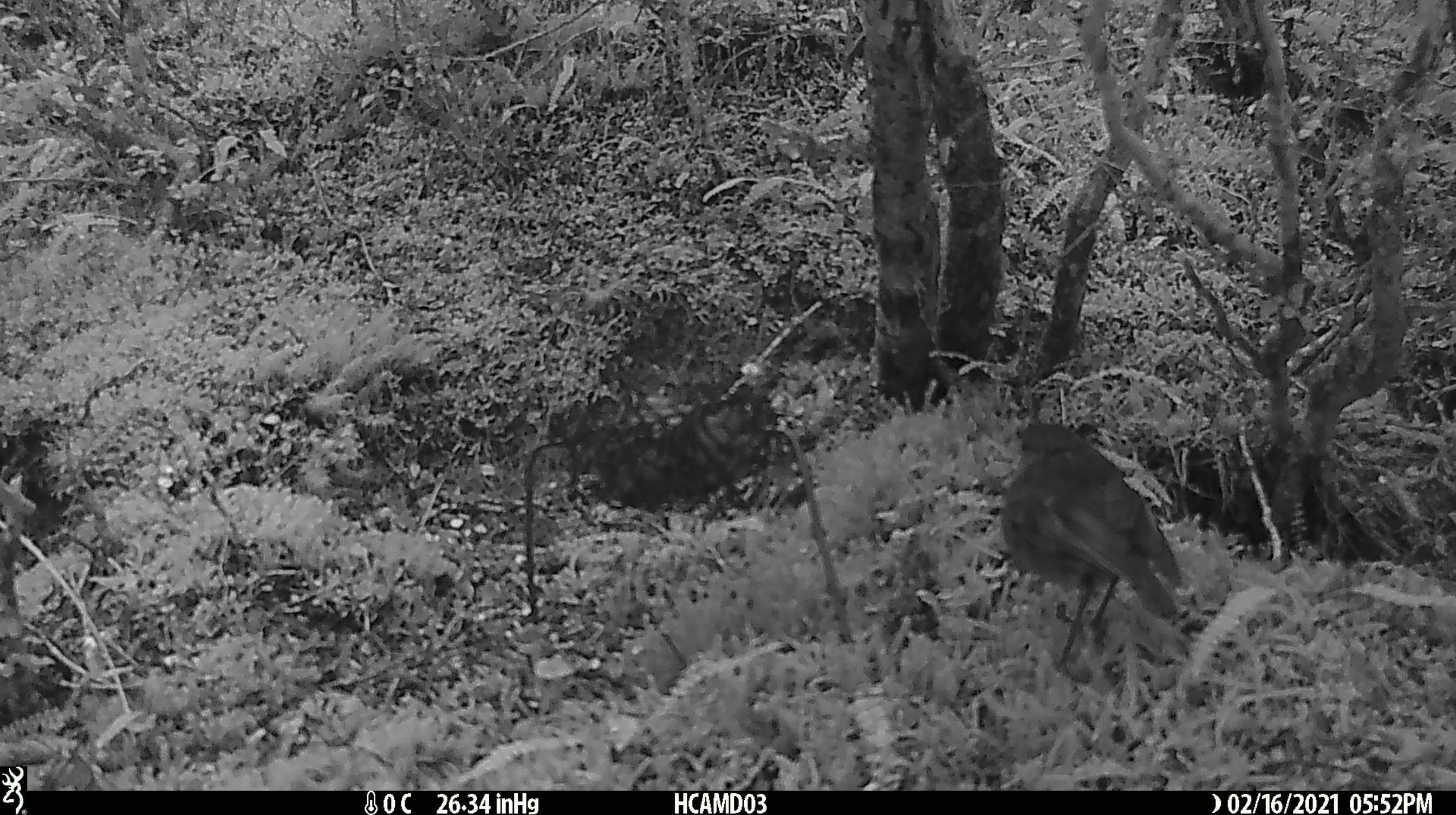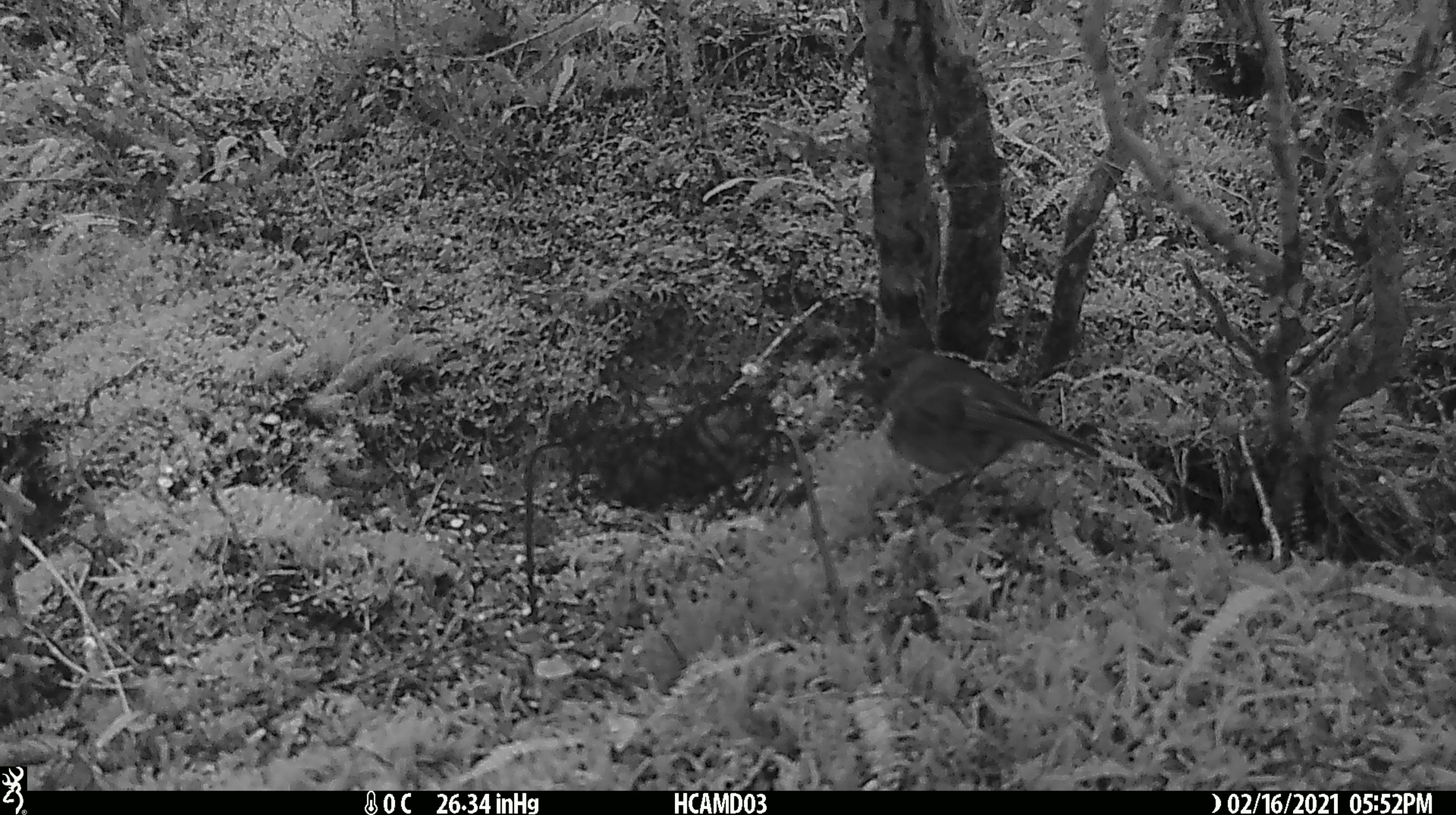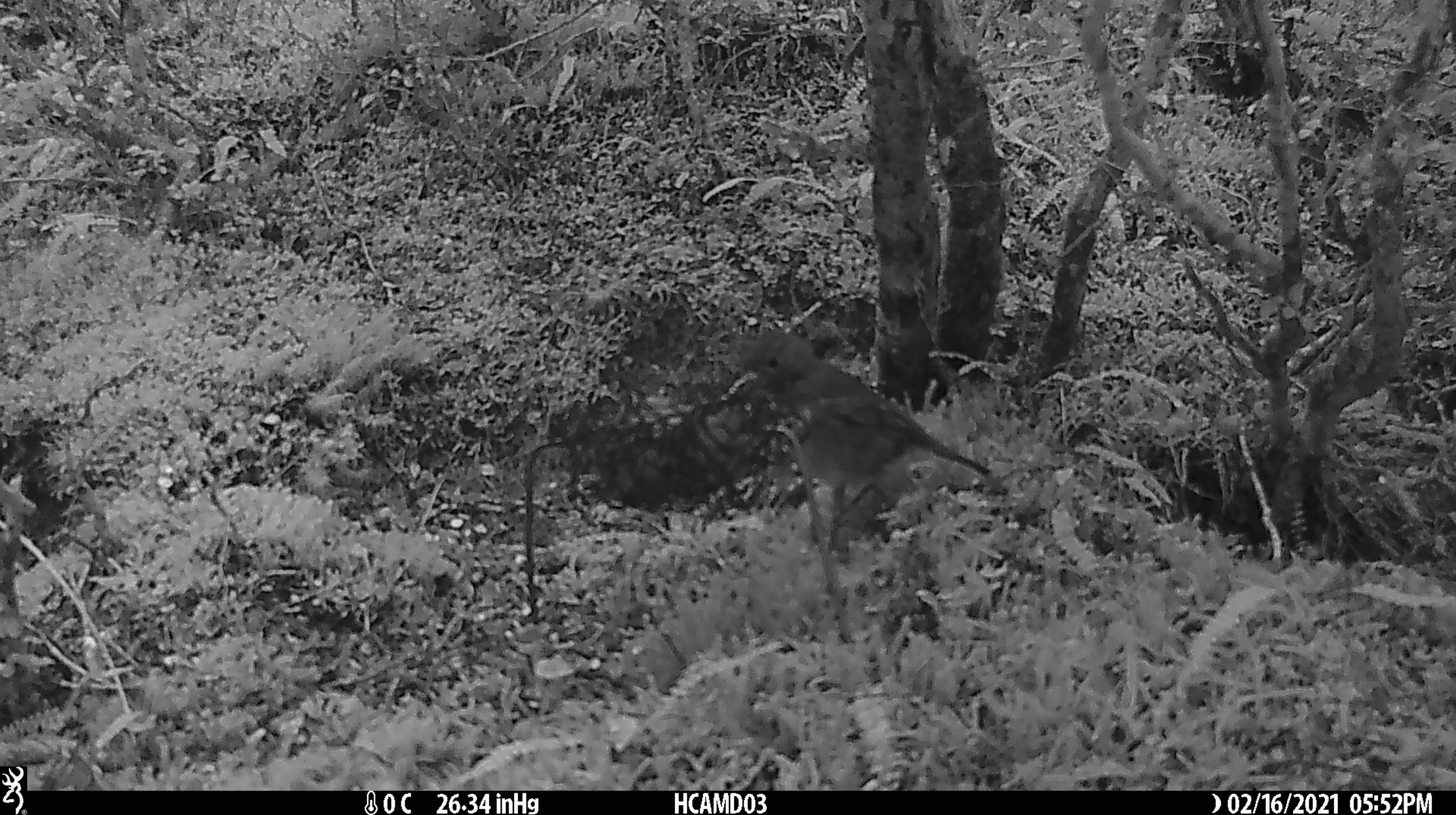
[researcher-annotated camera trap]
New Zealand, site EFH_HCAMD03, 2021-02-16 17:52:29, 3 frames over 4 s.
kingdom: Animalia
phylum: Chordata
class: Aves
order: Passeriformes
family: Petroicidae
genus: Petroica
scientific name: Petroica australis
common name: new zealand robin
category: robin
Robin (new zealand robin) (Petroica australis).